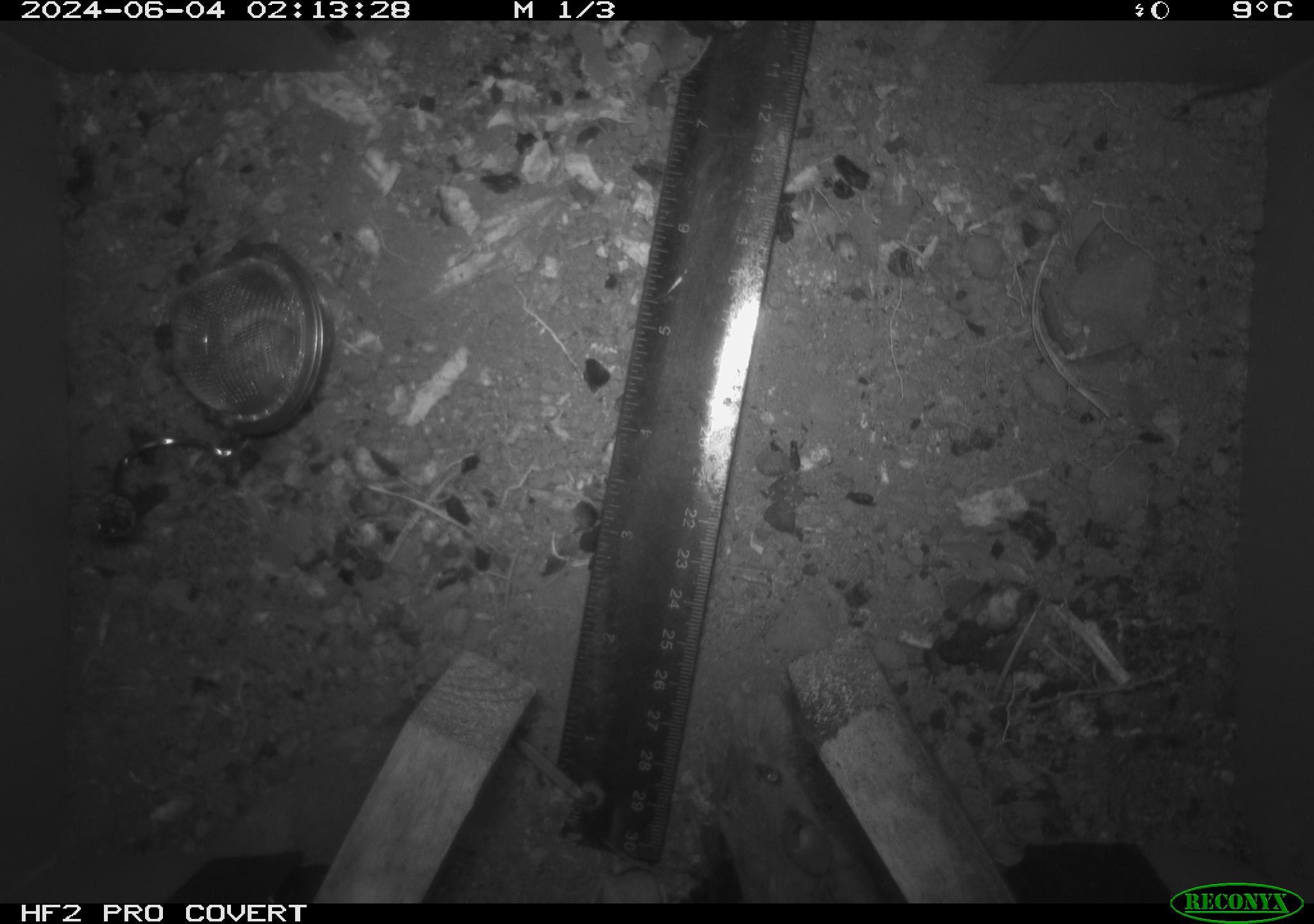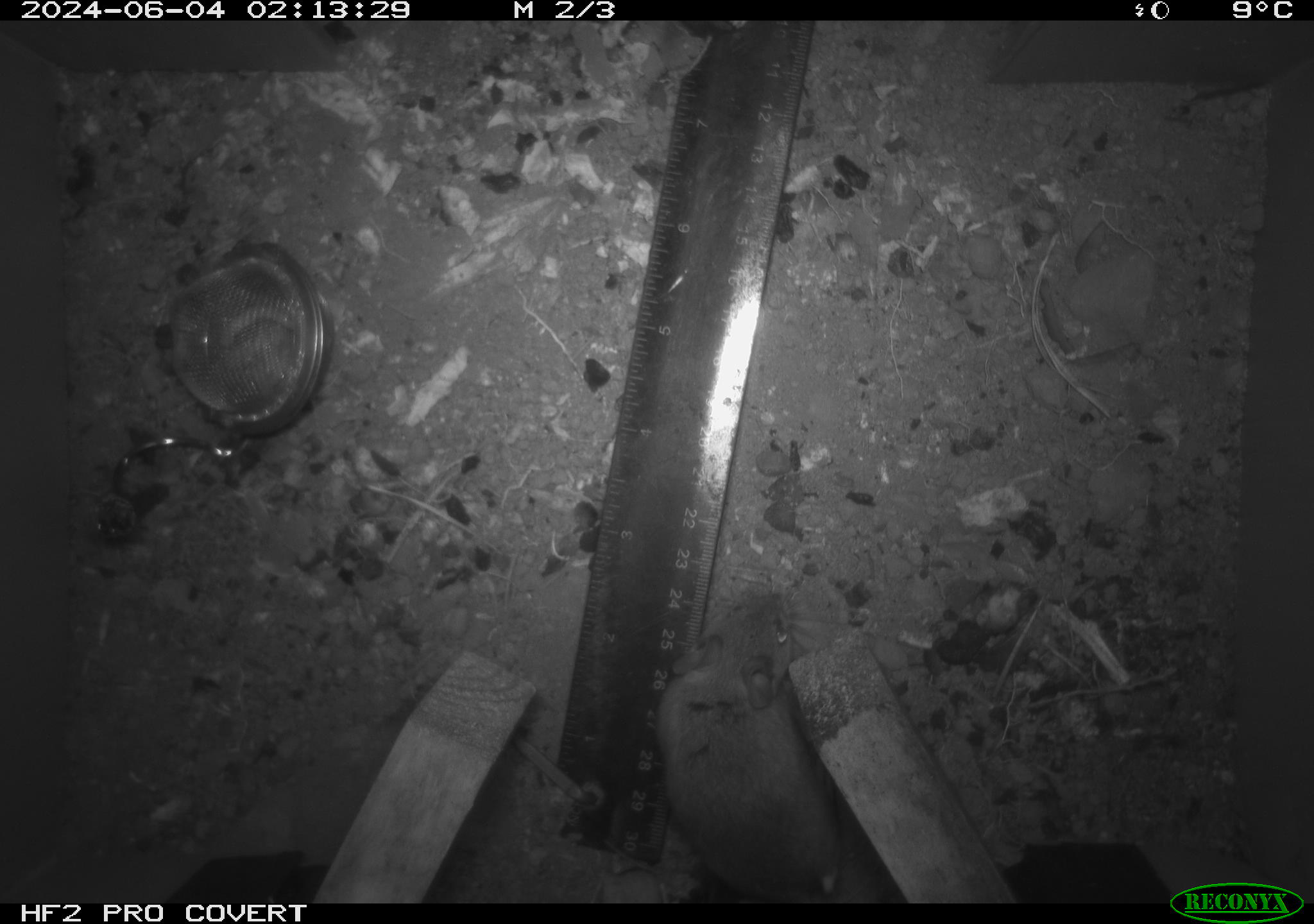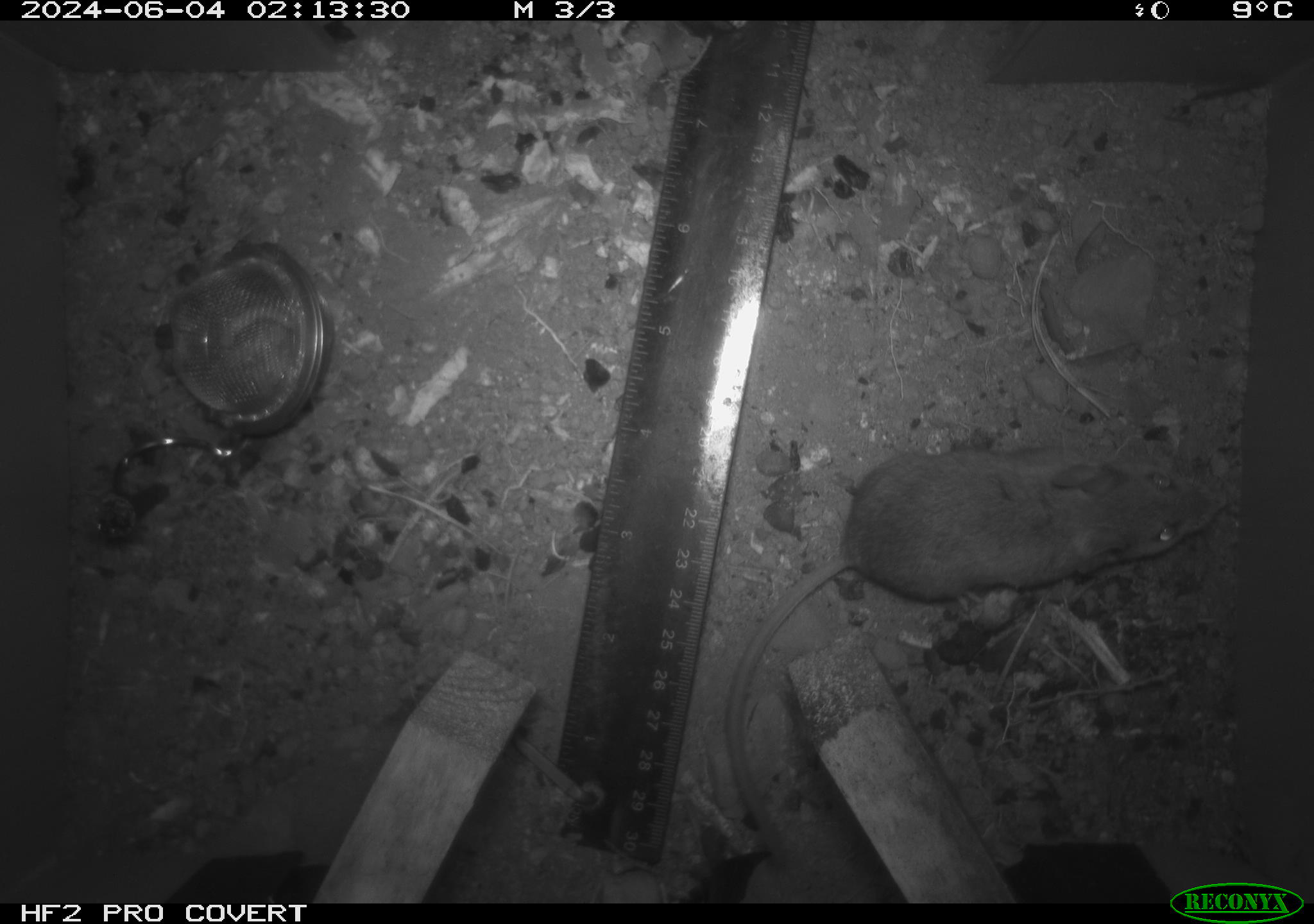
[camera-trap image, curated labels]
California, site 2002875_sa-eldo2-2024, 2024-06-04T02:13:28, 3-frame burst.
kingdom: Animalia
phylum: Chordata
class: Mammalia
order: Rodentia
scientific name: Rodentia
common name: mouse species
Mouse species (Rodentia).